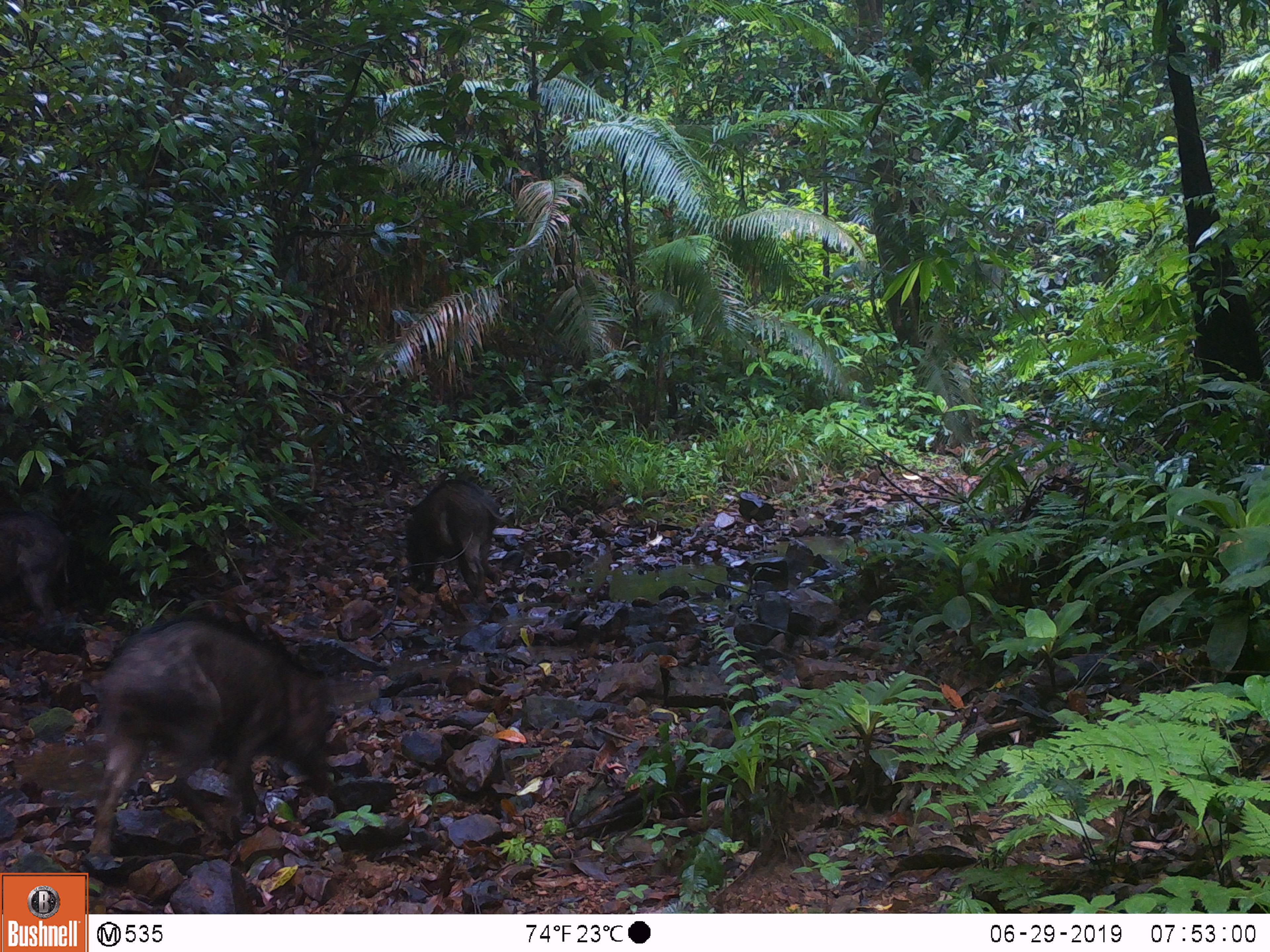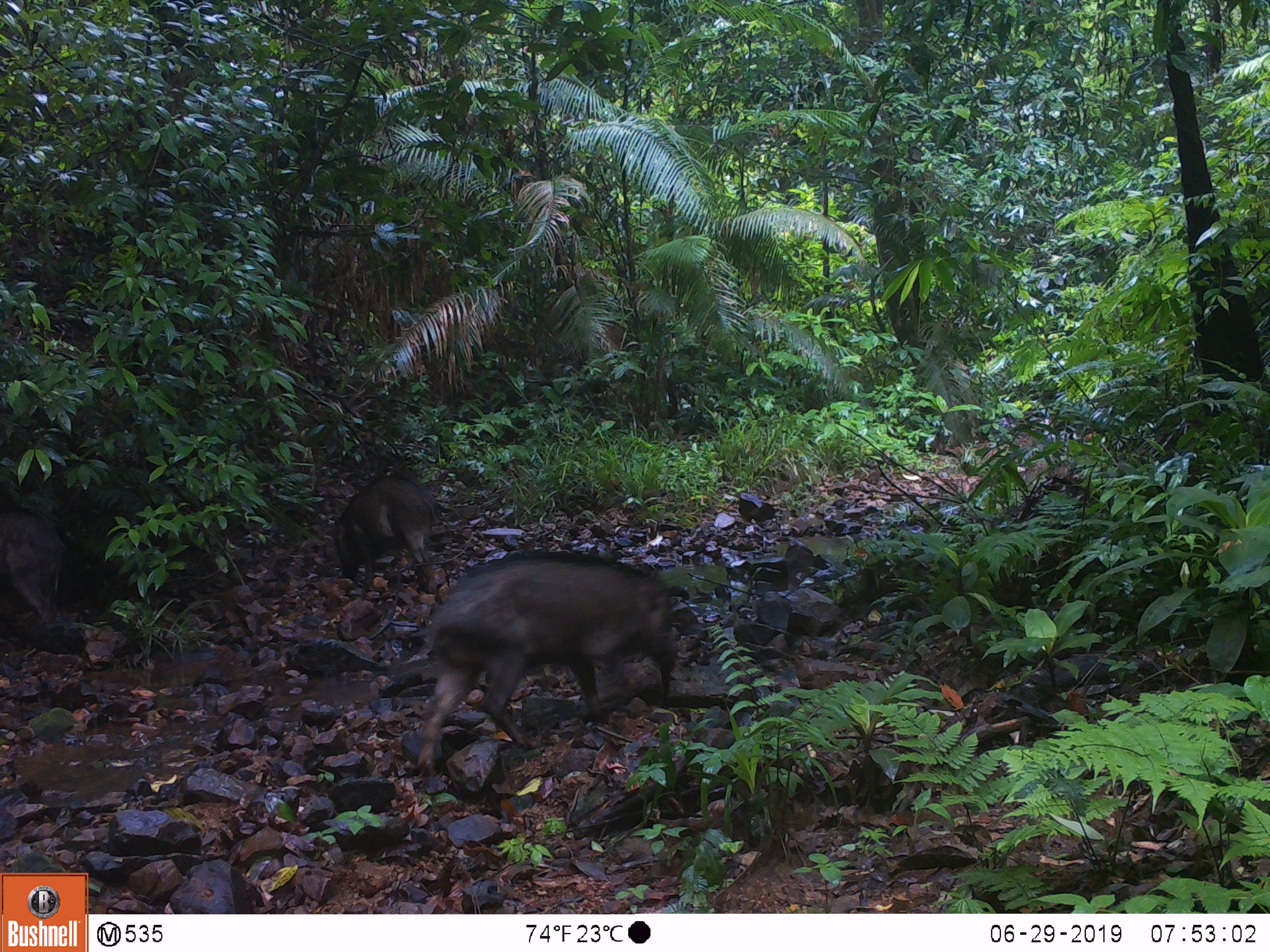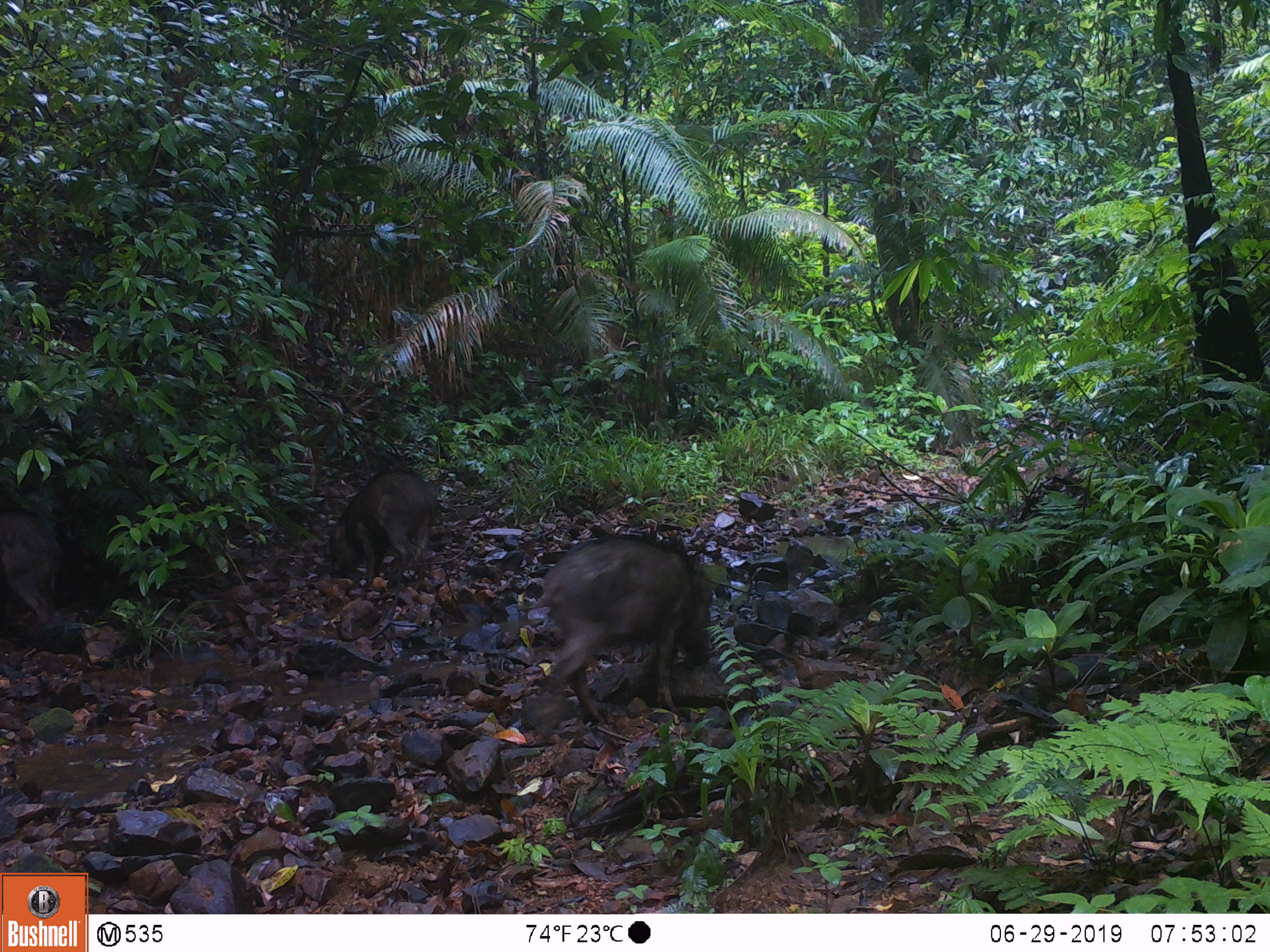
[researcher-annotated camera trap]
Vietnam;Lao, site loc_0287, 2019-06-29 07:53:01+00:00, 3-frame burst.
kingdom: Animalia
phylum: Chordata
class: Mammalia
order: Artiodactyla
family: Suidae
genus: Sus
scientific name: Sus scrofa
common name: eurasian wild pig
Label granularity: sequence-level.